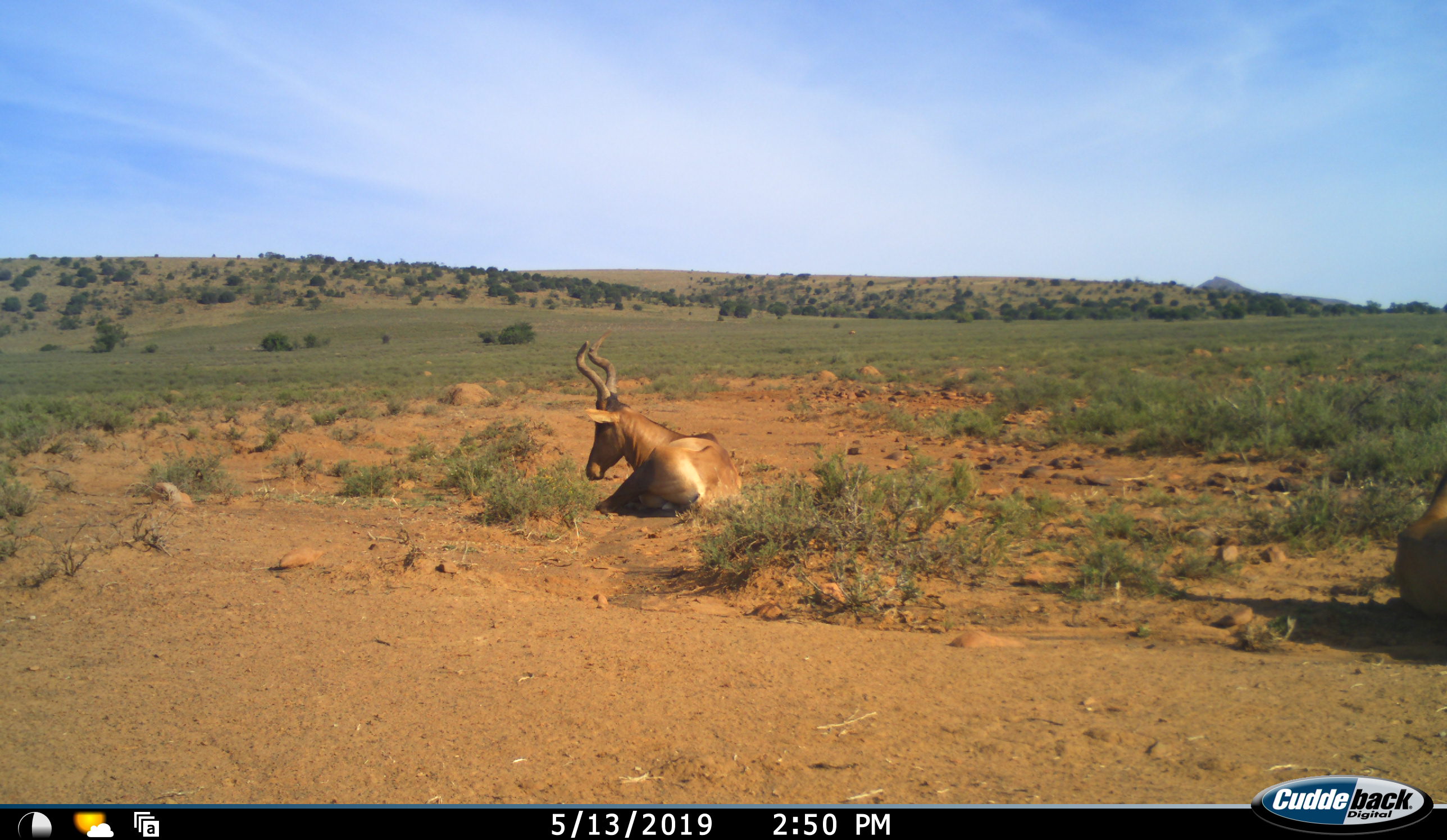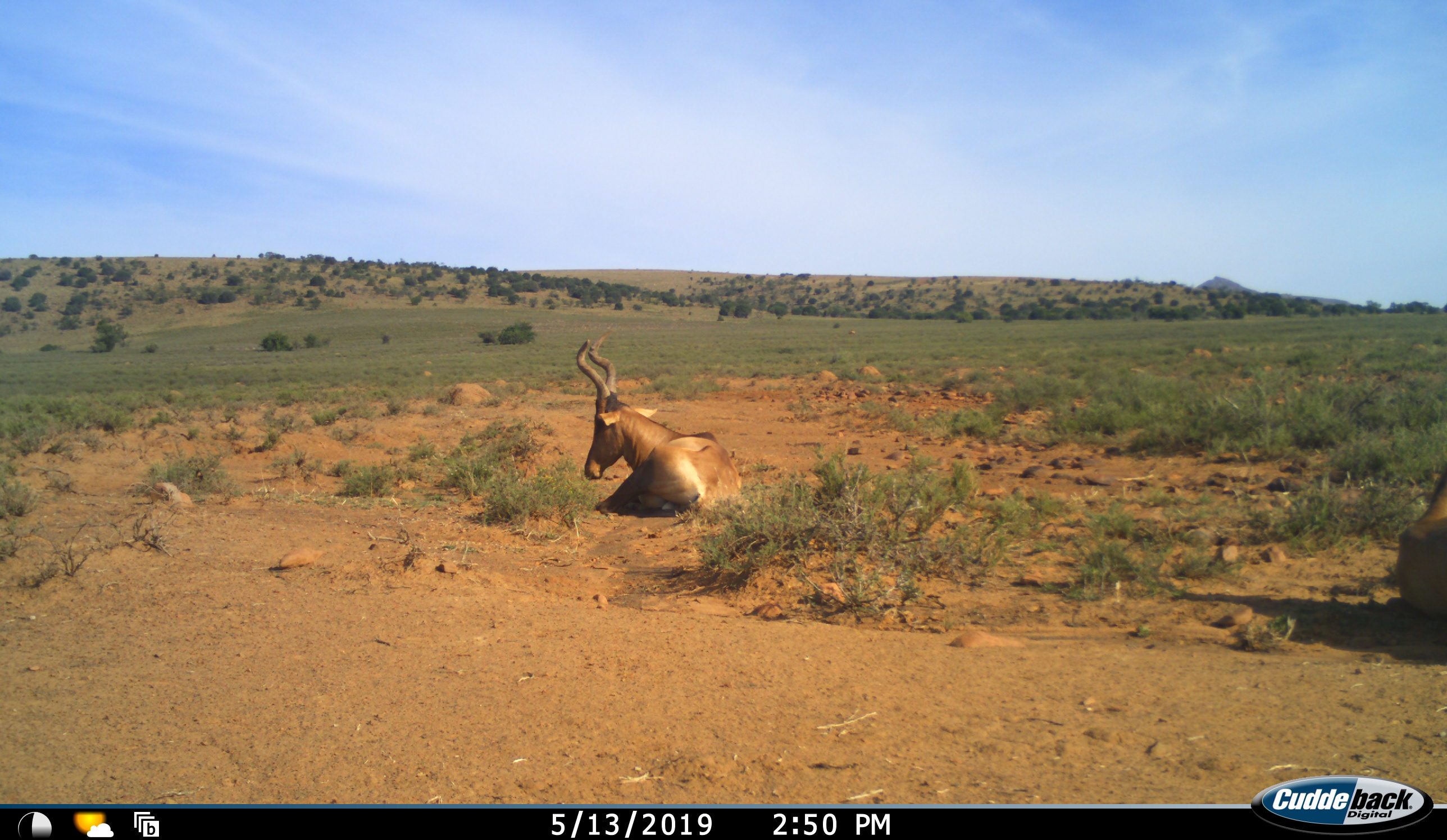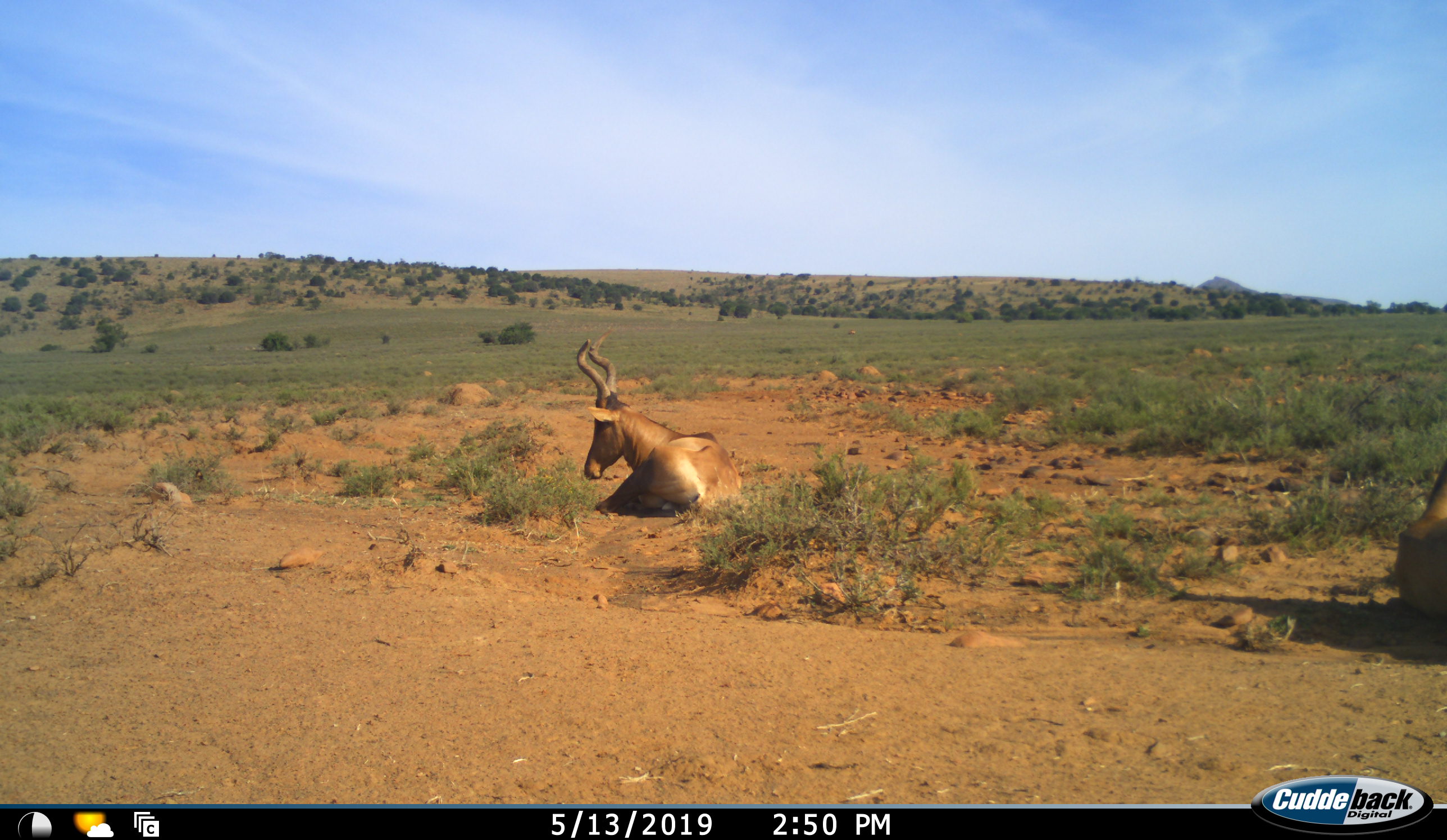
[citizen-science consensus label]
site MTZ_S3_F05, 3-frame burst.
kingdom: Animalia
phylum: Chordata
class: Mammalia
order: Artiodactyla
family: Bovidae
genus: Alcelaphus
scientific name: Alcelaphus buselaphus caama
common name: red hartebeest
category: hartebeestred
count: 2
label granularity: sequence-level